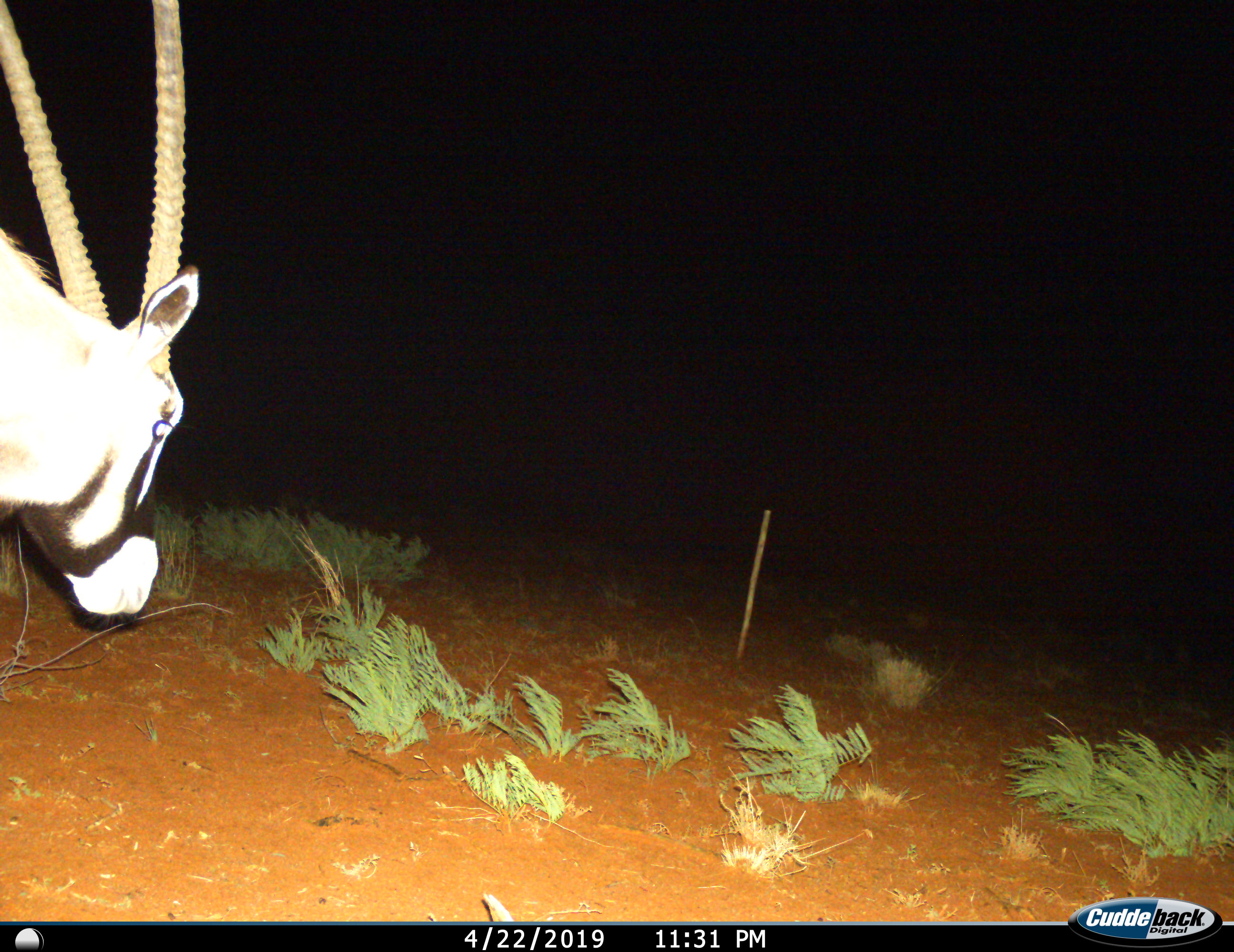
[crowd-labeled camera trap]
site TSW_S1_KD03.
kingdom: Animalia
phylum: Chordata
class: Mammalia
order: Artiodactyla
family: Bovidae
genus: Oryx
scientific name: Oryx gazella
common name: gemsbok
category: oryx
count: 1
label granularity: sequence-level